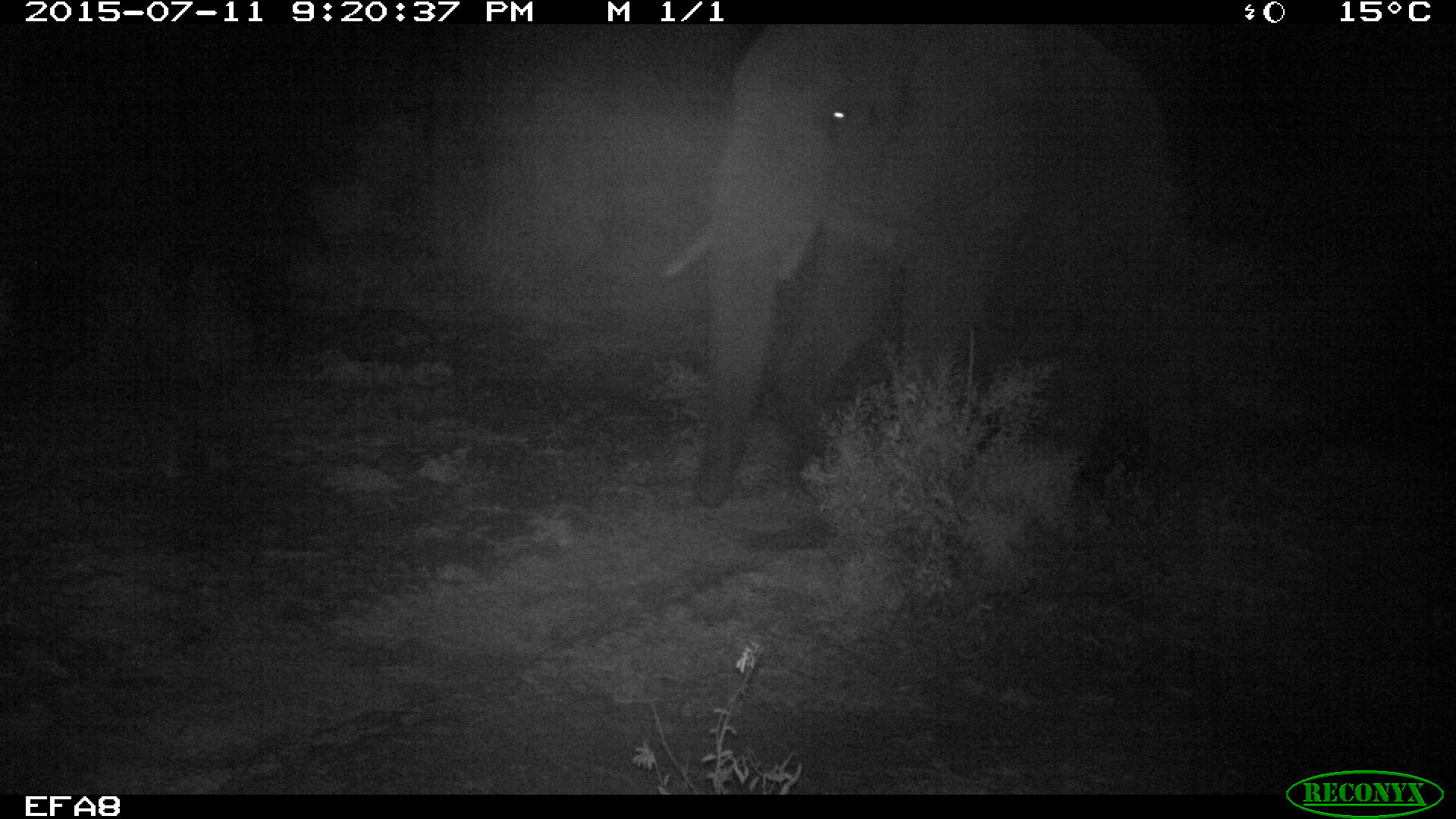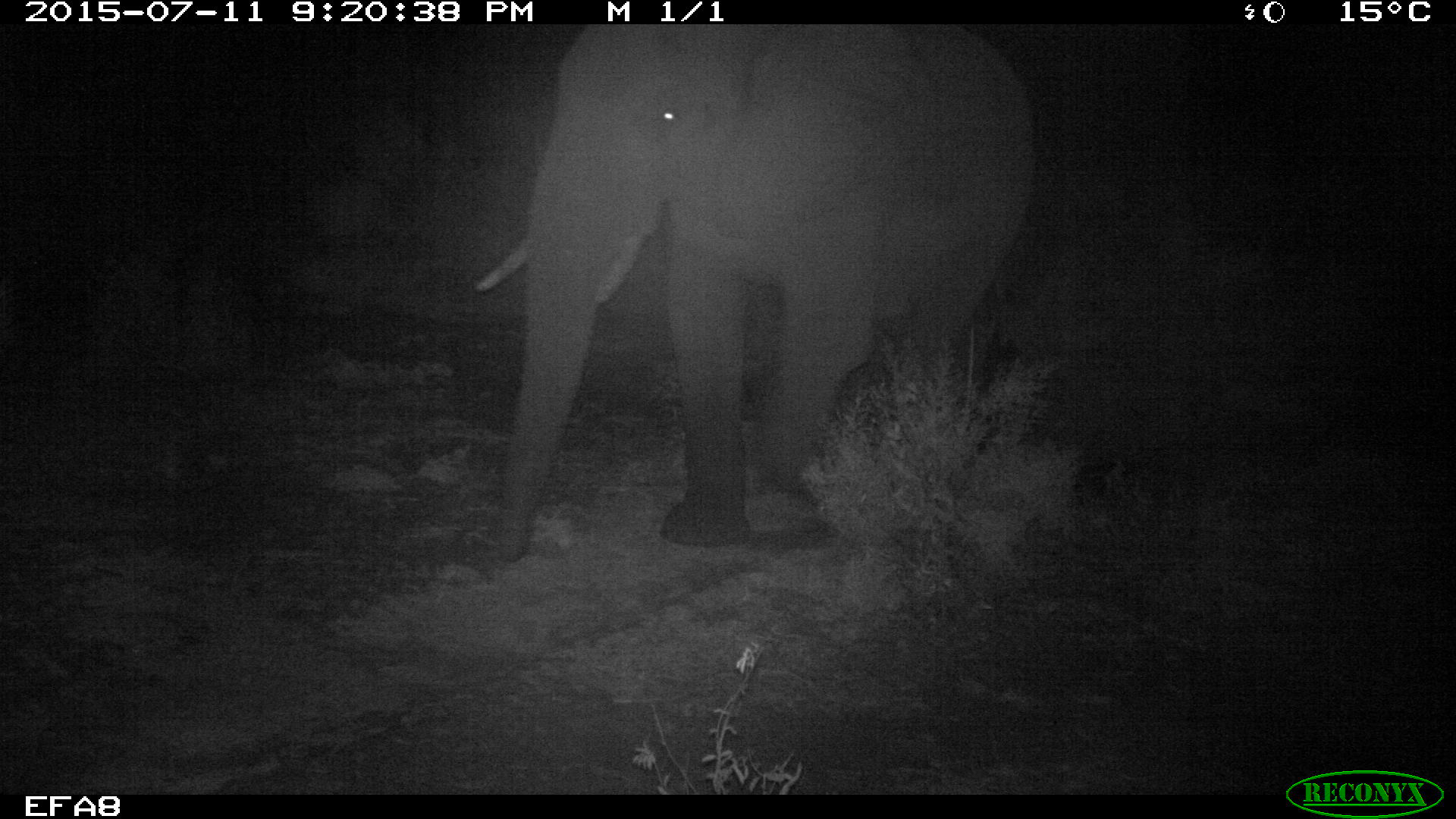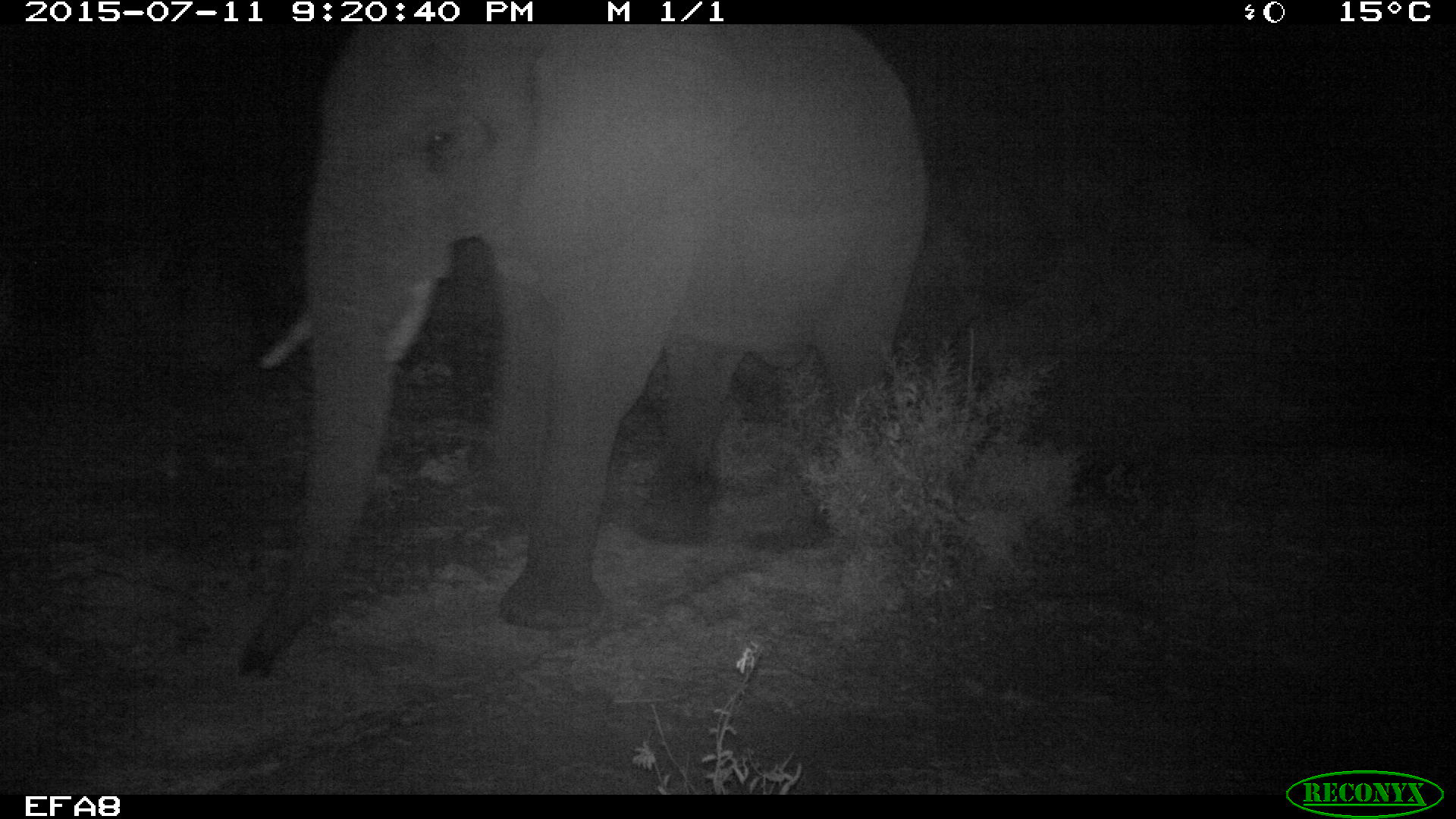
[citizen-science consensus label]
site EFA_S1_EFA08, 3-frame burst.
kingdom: Animalia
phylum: Chordata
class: Mammalia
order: Proboscidea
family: Elephantidae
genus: Loxodonta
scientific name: Loxodonta africana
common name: african bush elephant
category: elephant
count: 1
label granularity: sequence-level